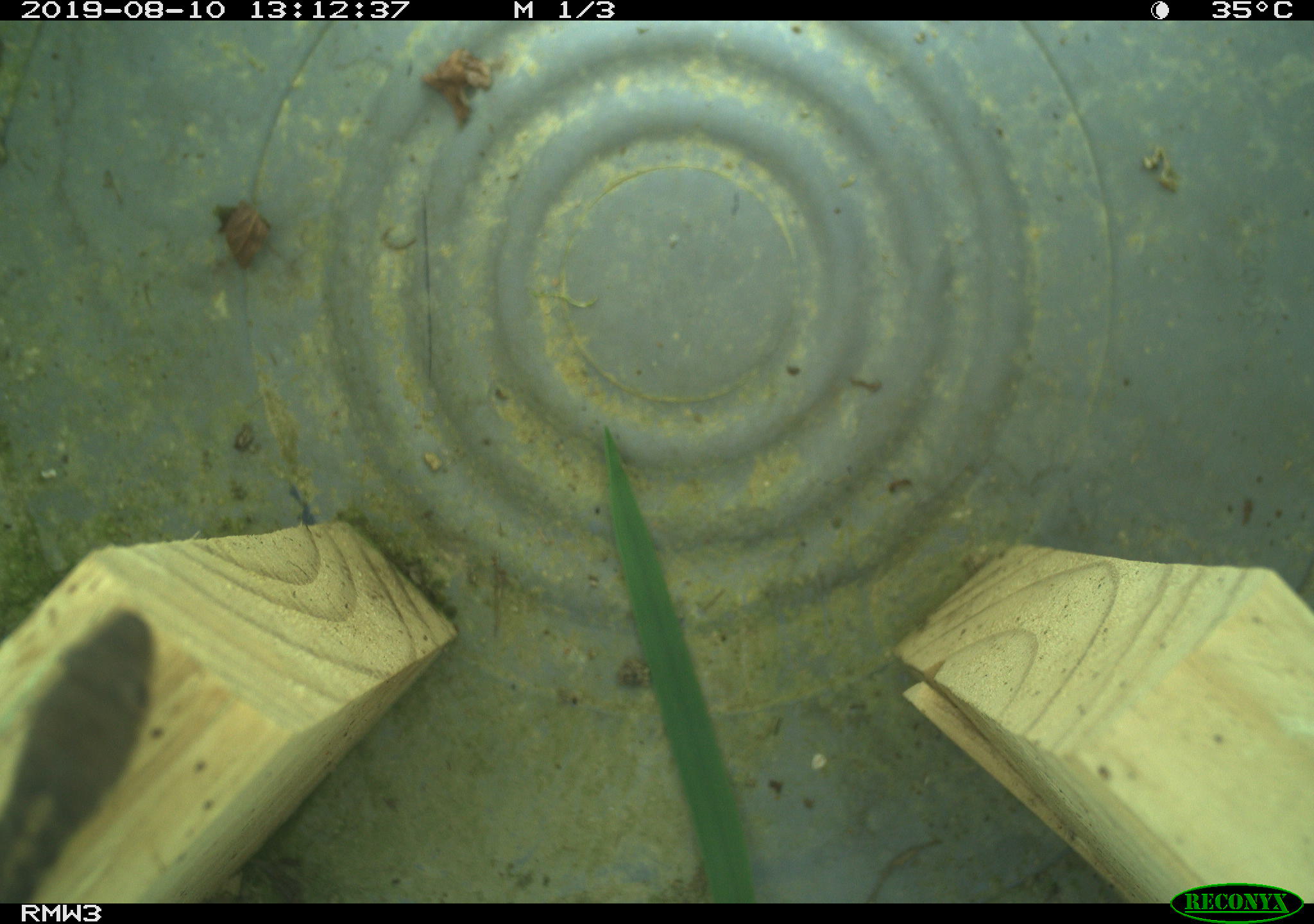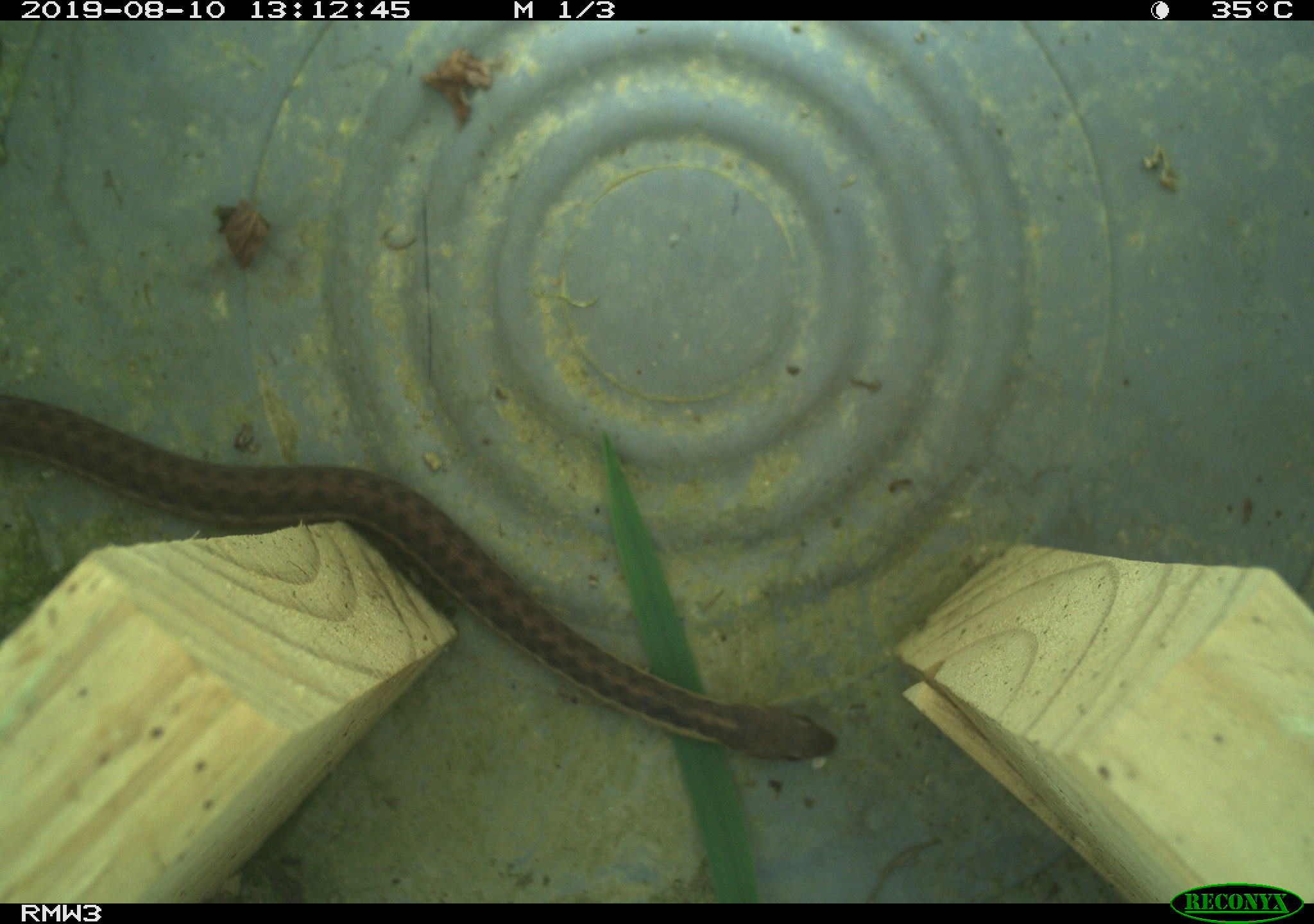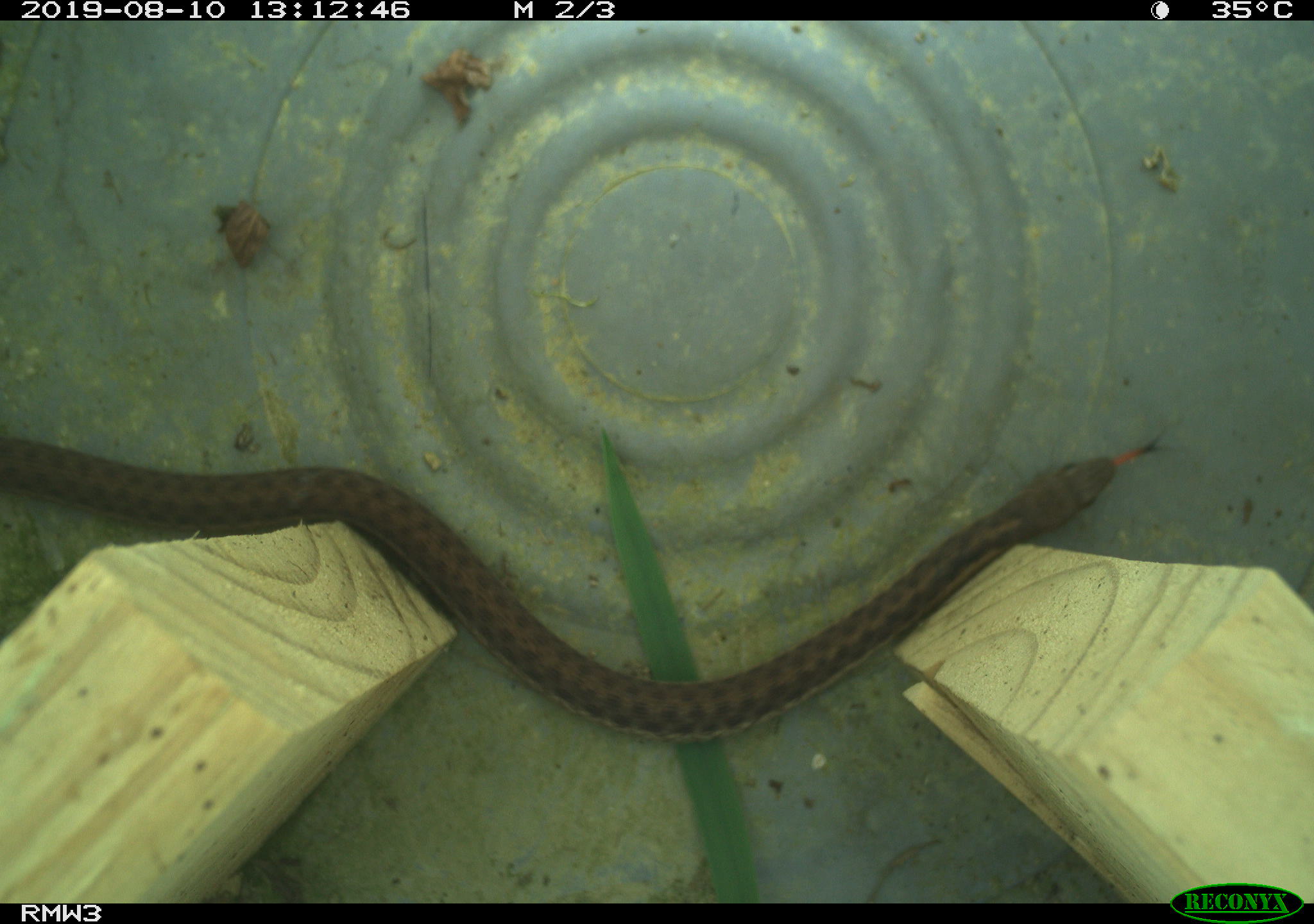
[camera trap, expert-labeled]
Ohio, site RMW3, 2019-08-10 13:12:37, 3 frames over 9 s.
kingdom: Animalia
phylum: Chordata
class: Reptilia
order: Squamata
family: Colubridae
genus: Thamnophis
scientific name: Thamnophis sirtalis sirtalis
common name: eastern gartersnake